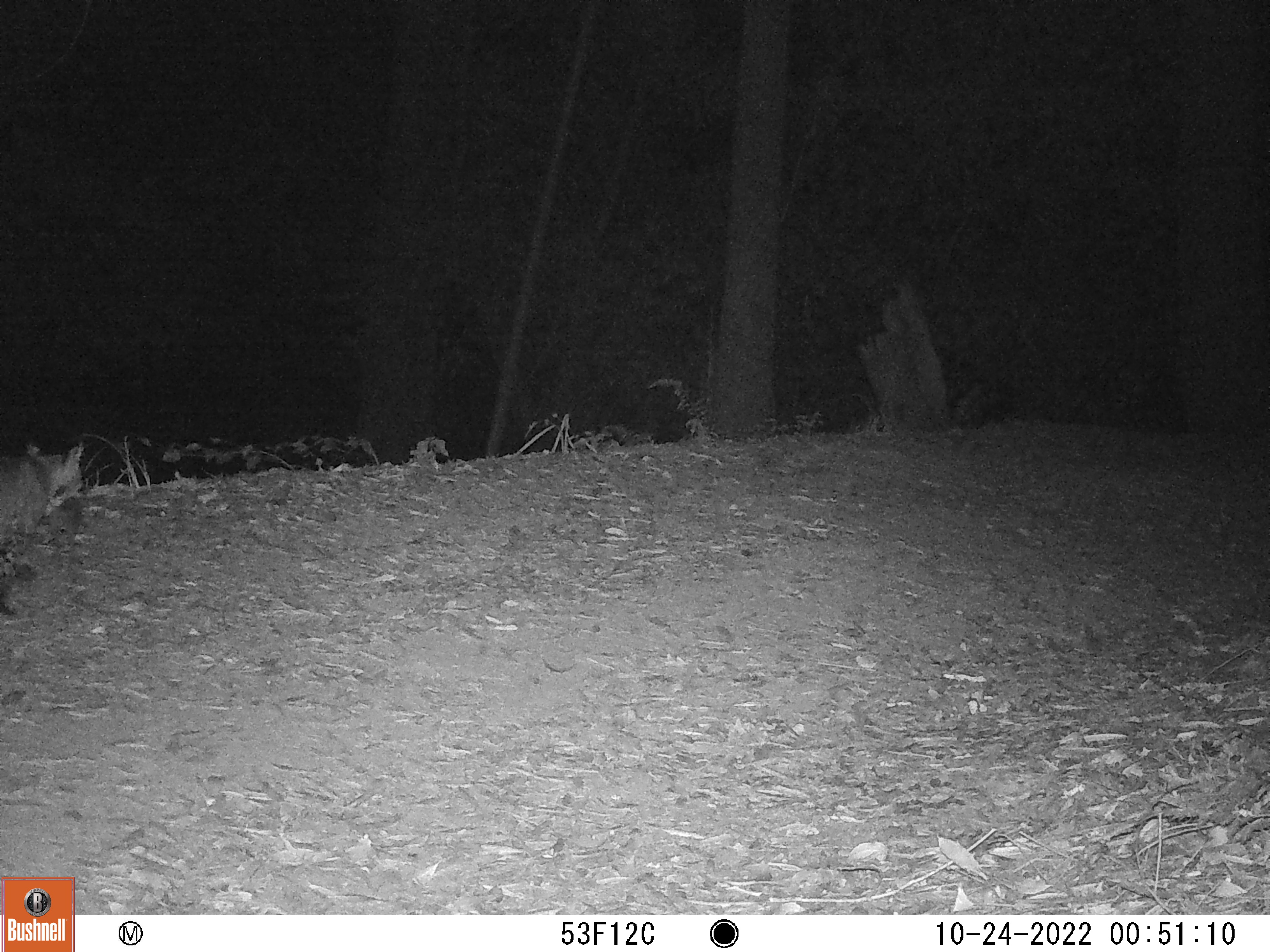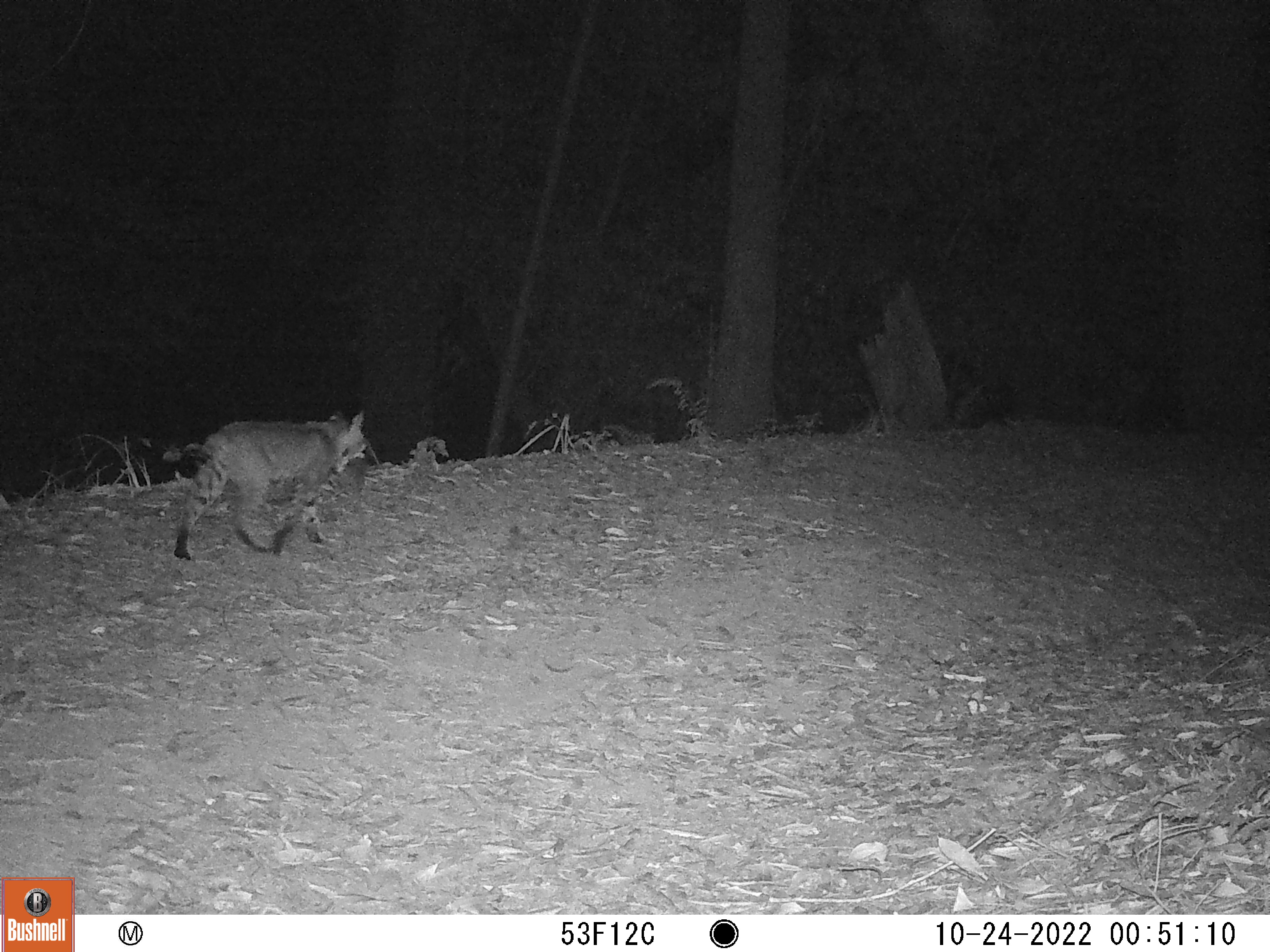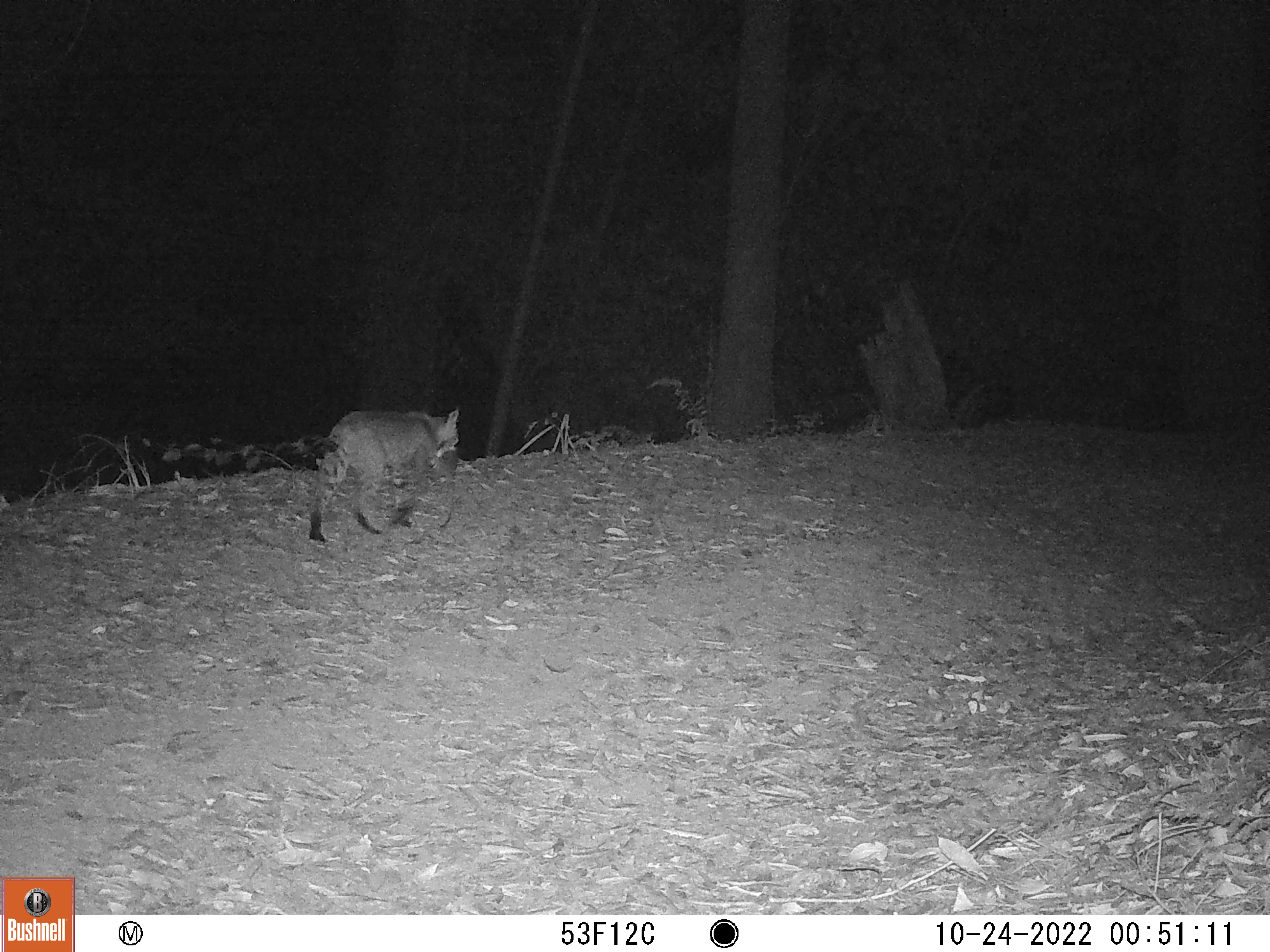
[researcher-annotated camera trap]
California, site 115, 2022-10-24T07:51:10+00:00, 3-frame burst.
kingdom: Animalia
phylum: Chordata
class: Mammalia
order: Carnivora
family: Felidae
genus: Lynx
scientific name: Lynx rufus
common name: bobcat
Bobcat (Lynx rufus).